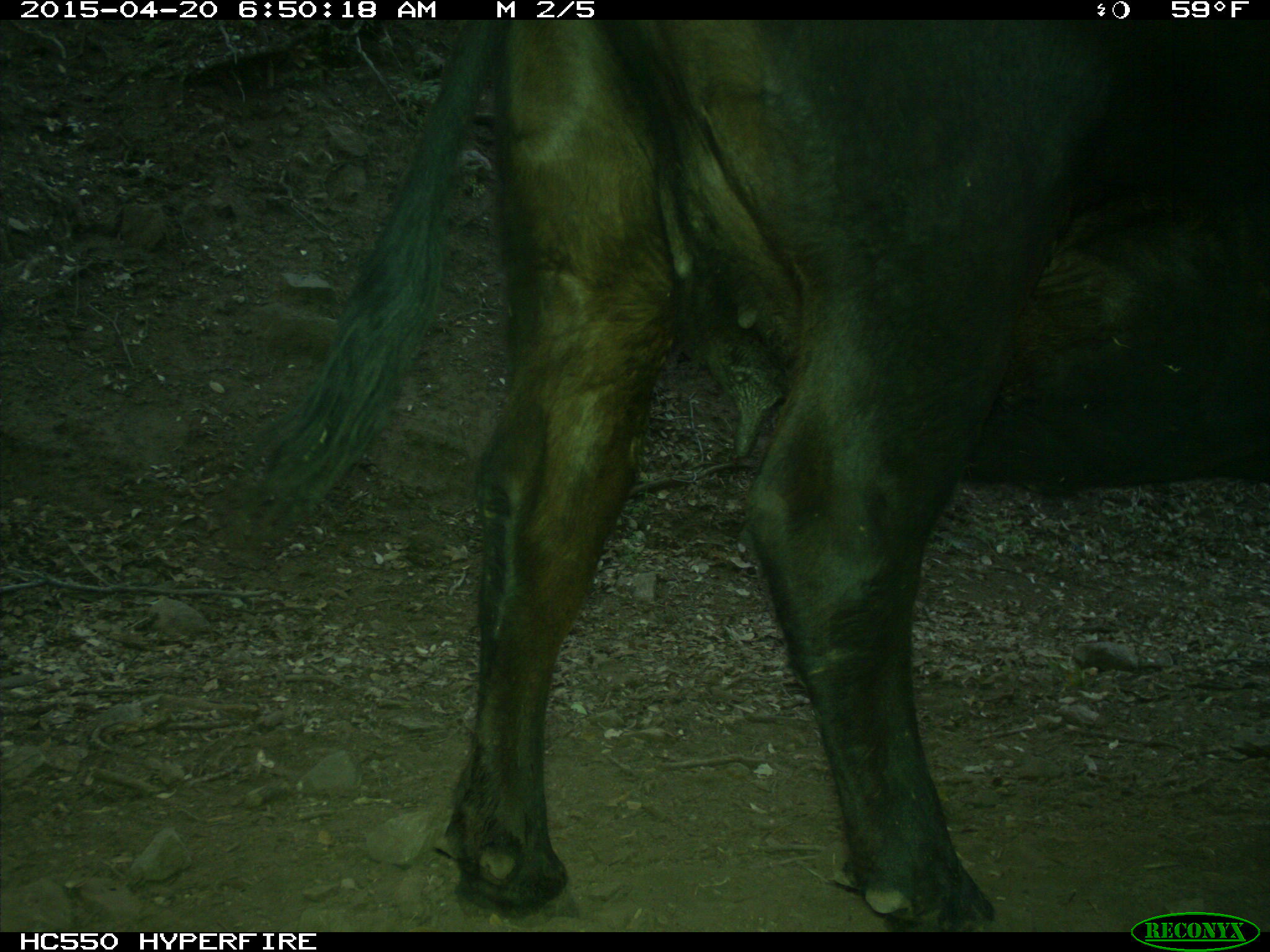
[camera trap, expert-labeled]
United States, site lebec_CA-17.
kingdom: Animalia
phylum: Chordata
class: Mammalia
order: Artiodactyla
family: Bovidae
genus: Bos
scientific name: Bos taurus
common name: domestic cow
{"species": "Bos taurus (domestic cow)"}